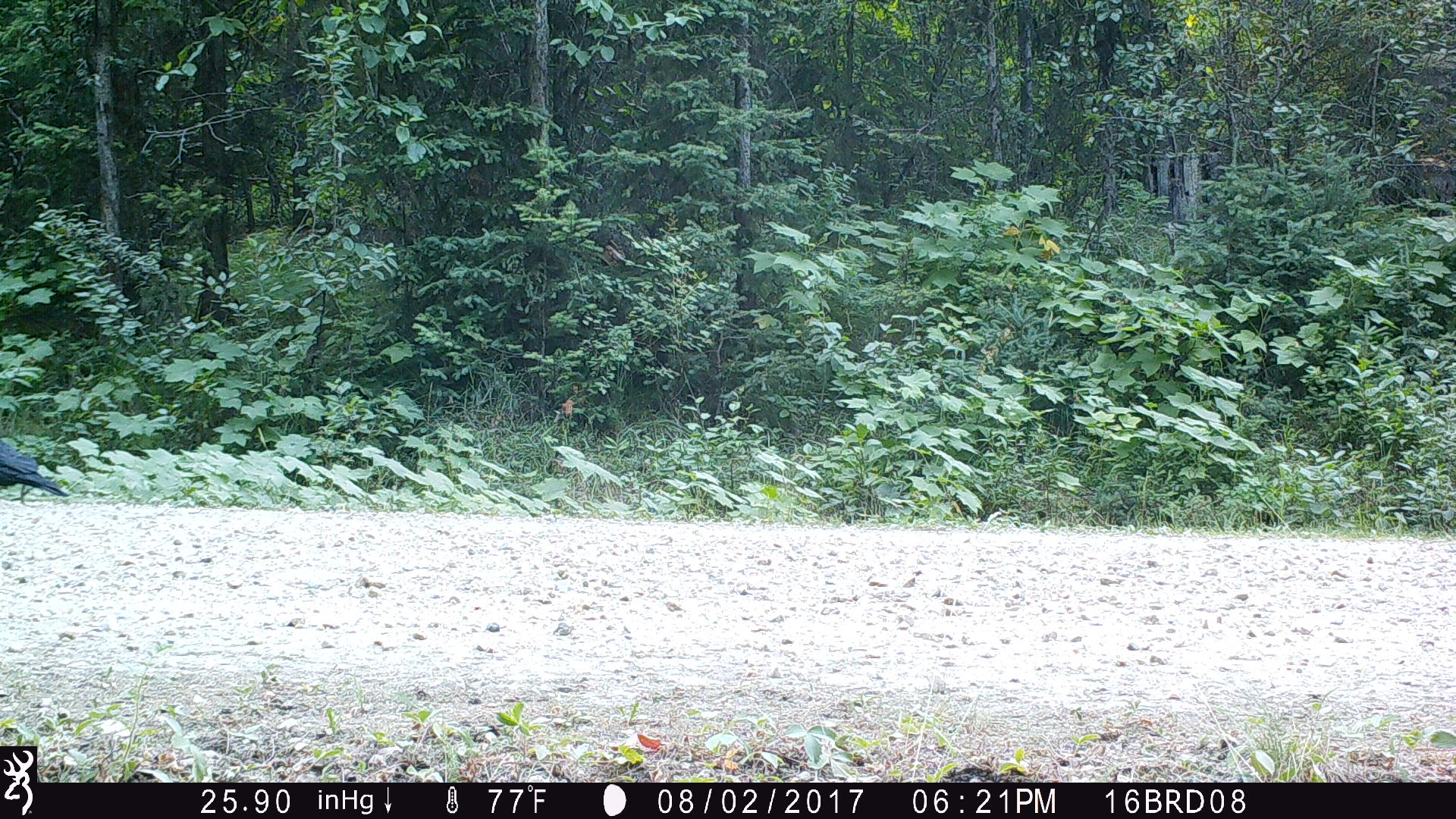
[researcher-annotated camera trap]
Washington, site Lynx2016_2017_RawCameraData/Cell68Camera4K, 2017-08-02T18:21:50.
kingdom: Animalia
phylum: Chordata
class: Aves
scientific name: Aves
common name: birds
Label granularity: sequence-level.